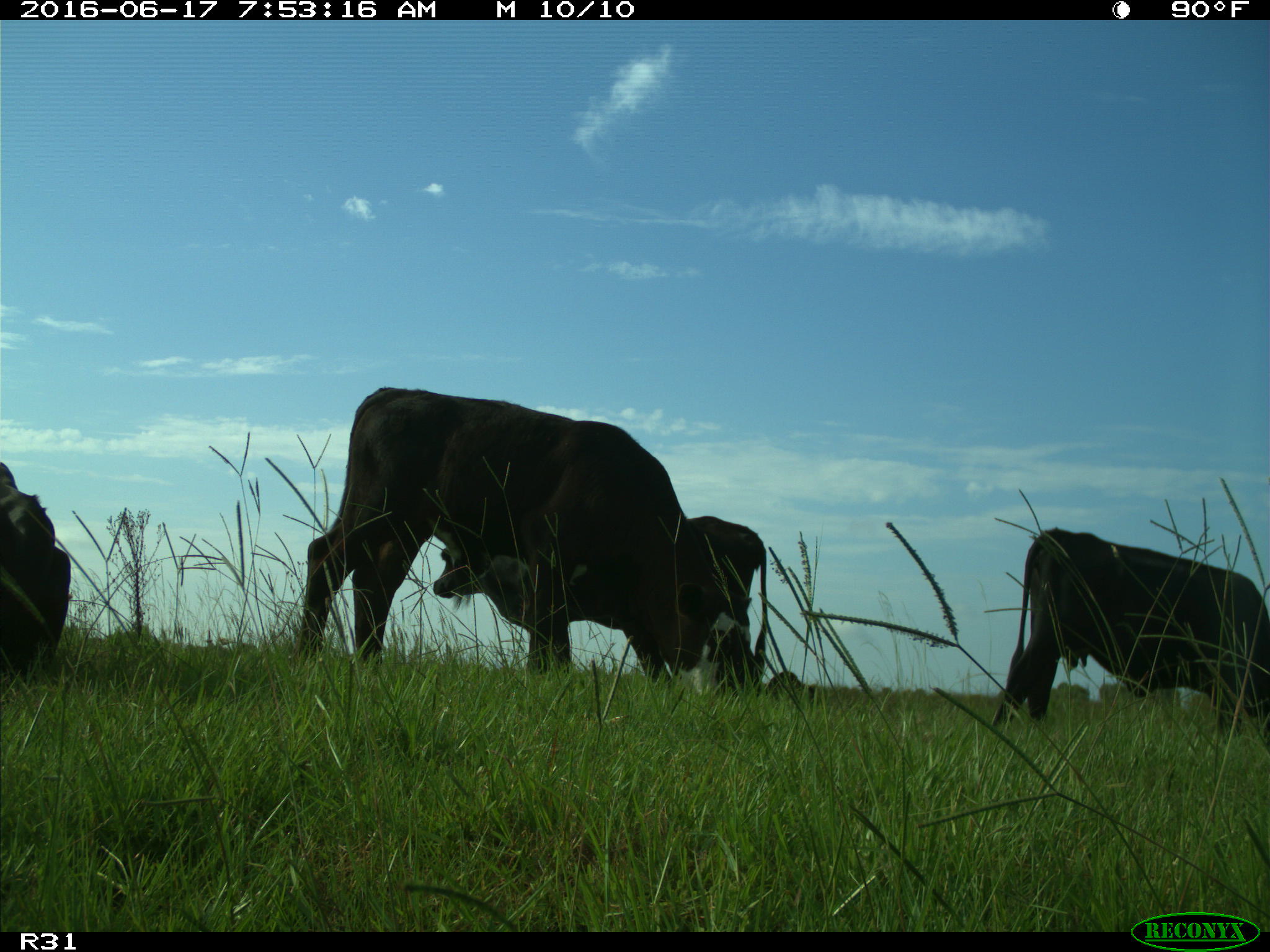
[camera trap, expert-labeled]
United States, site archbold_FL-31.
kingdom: Animalia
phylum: Chordata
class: Mammalia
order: Artiodactyla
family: Bovidae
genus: Bos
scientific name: Bos taurus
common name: domestic cow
Bos taurus (domestic cow).